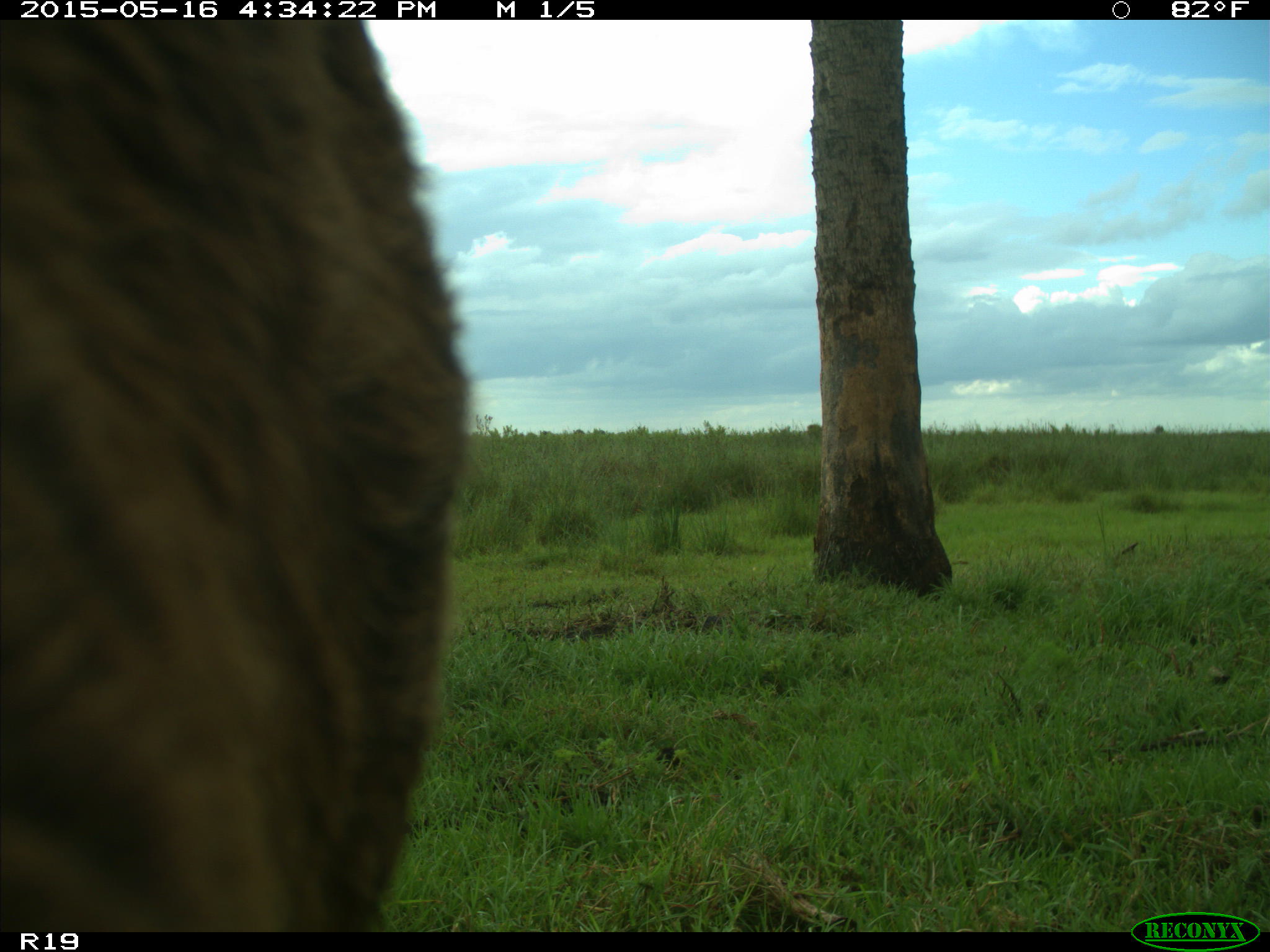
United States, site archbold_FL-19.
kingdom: Animalia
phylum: Chordata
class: Mammalia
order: Artiodactyla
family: Bovidae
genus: Bos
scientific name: Bos taurus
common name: domestic cow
Bos taurus (domestic cow).